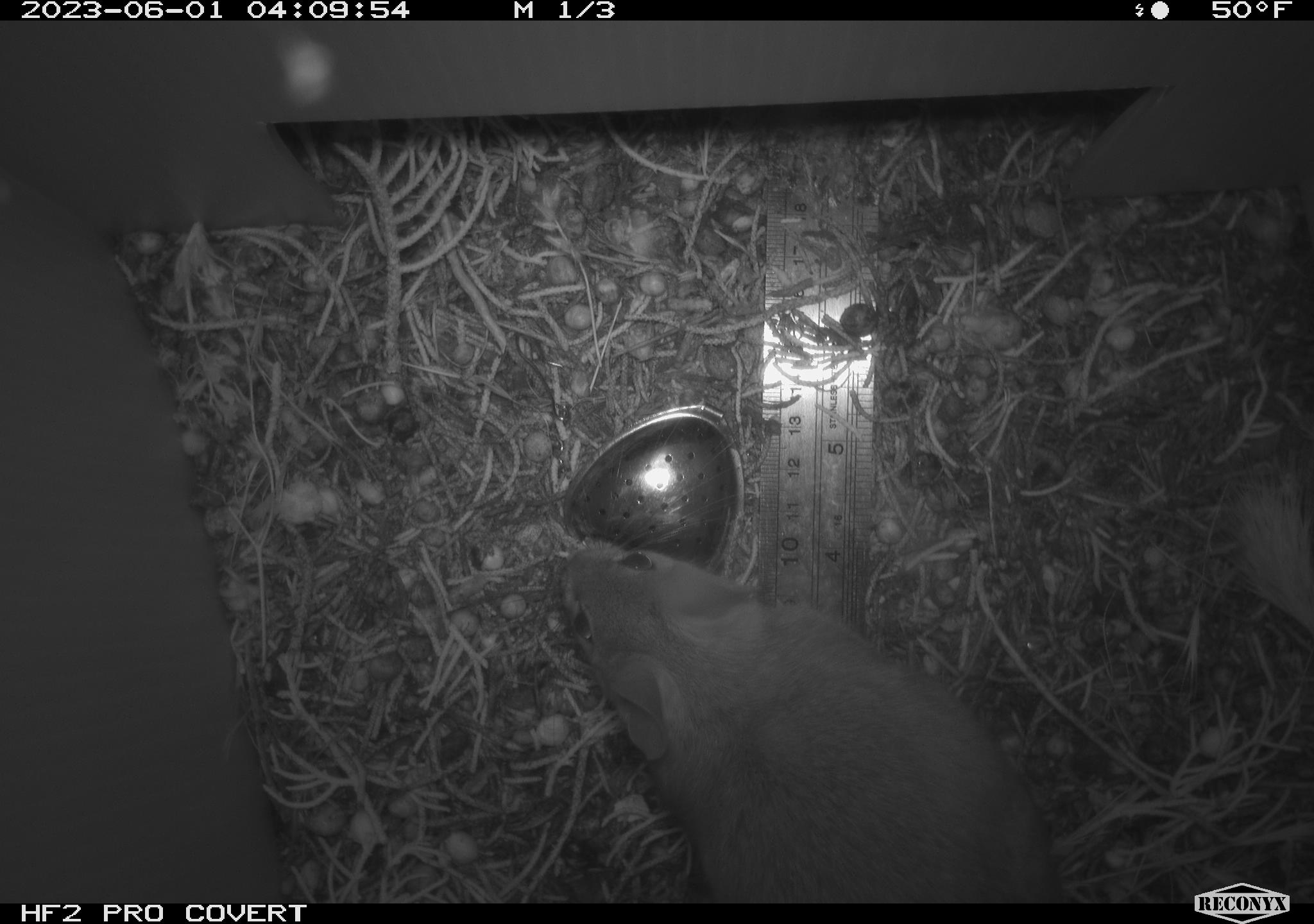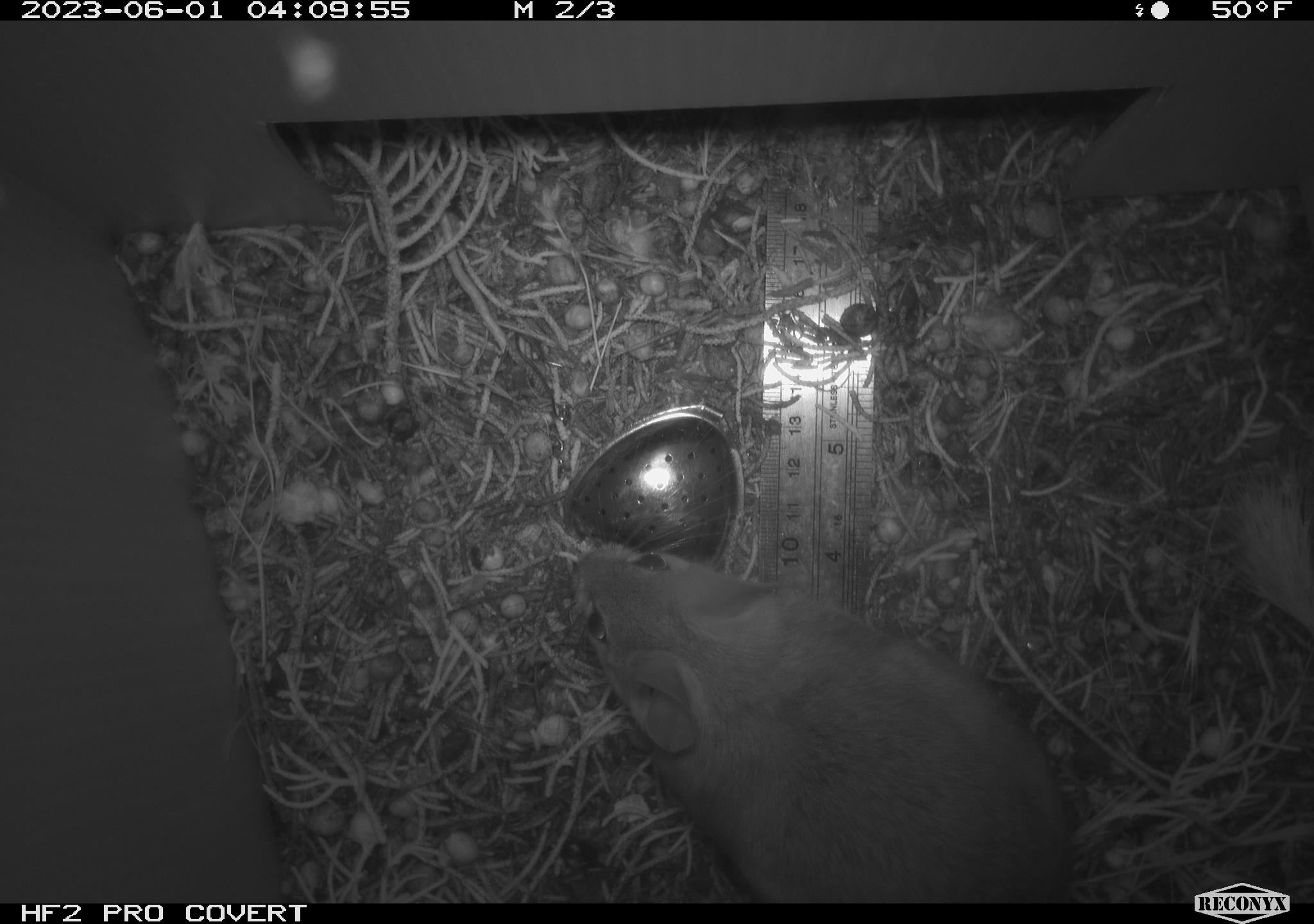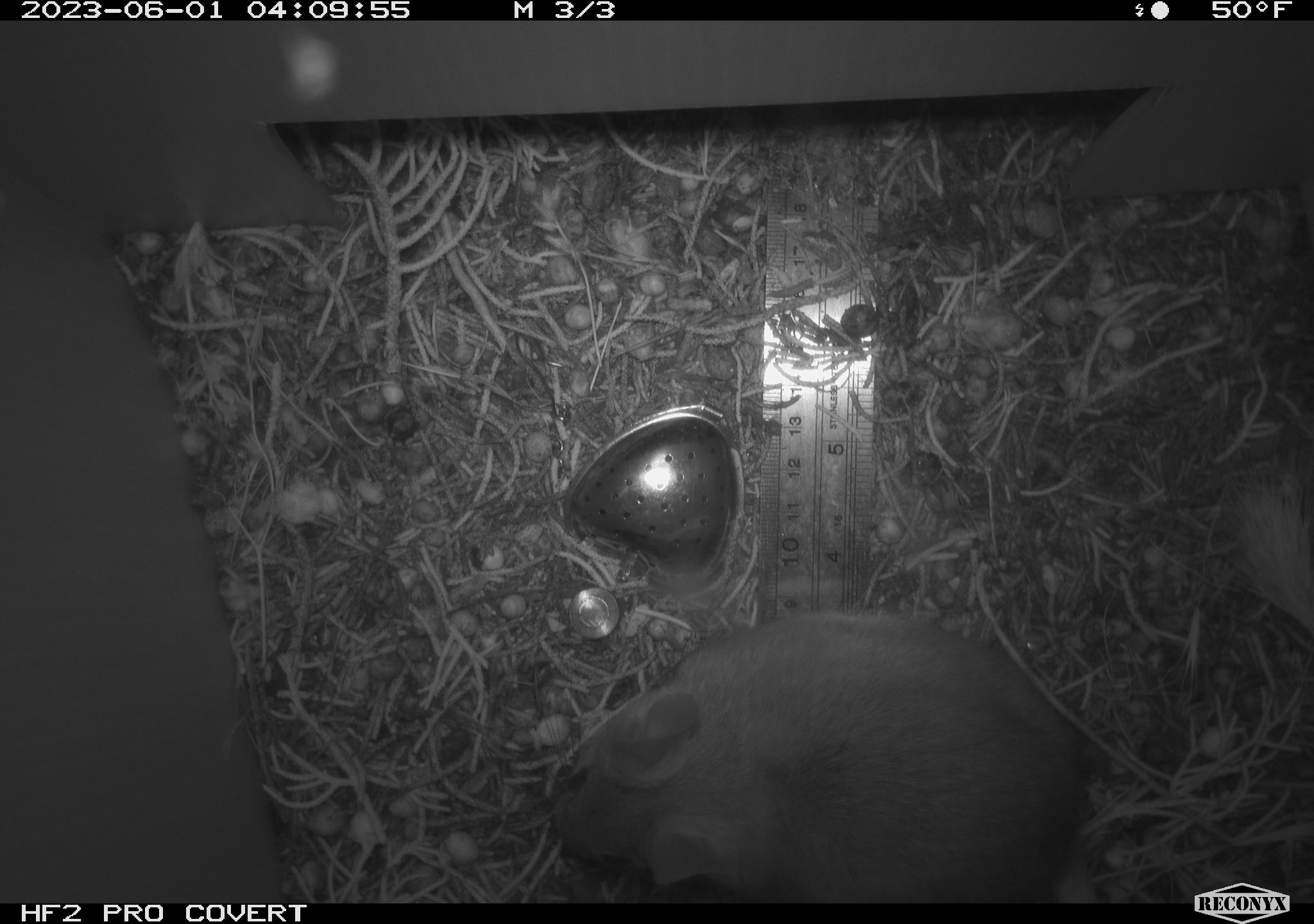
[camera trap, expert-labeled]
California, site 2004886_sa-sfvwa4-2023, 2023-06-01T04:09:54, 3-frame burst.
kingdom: Animalia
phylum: Chordata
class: Mammalia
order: Rodentia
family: Cricetidae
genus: Neotoma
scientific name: Neotoma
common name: pack rat or woodrat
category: neotoma species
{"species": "neotoma species (pack rat or woodrat) (Neotoma)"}